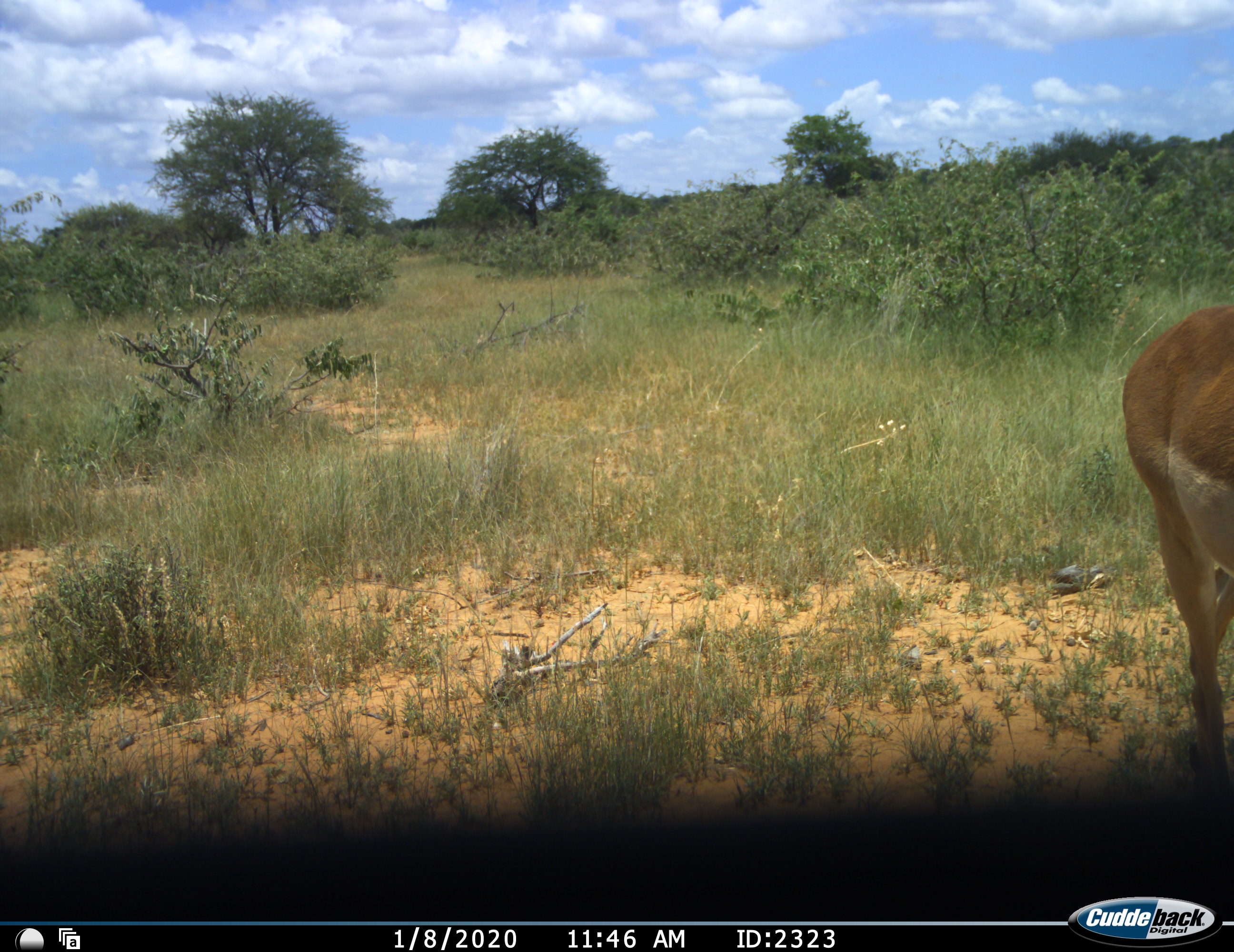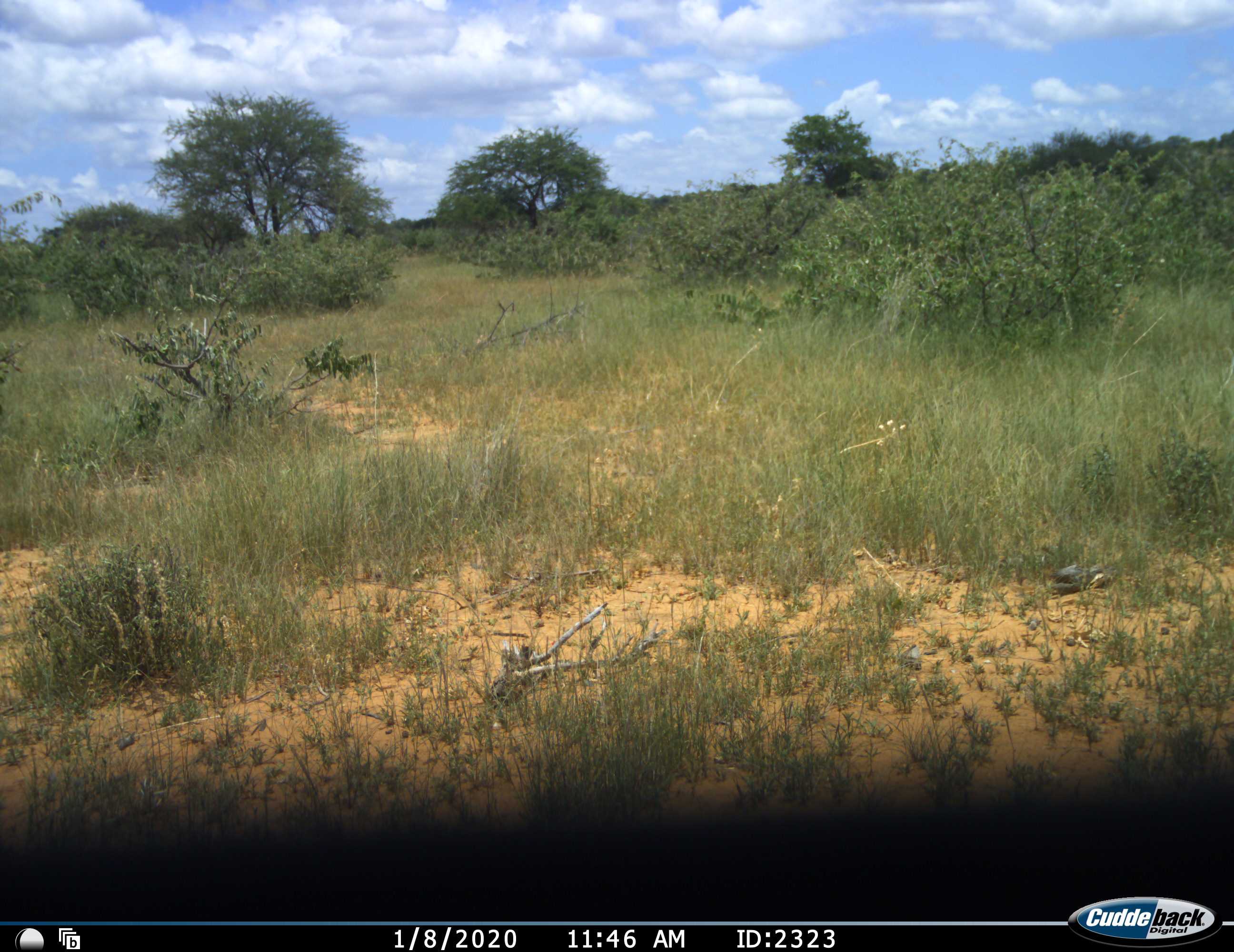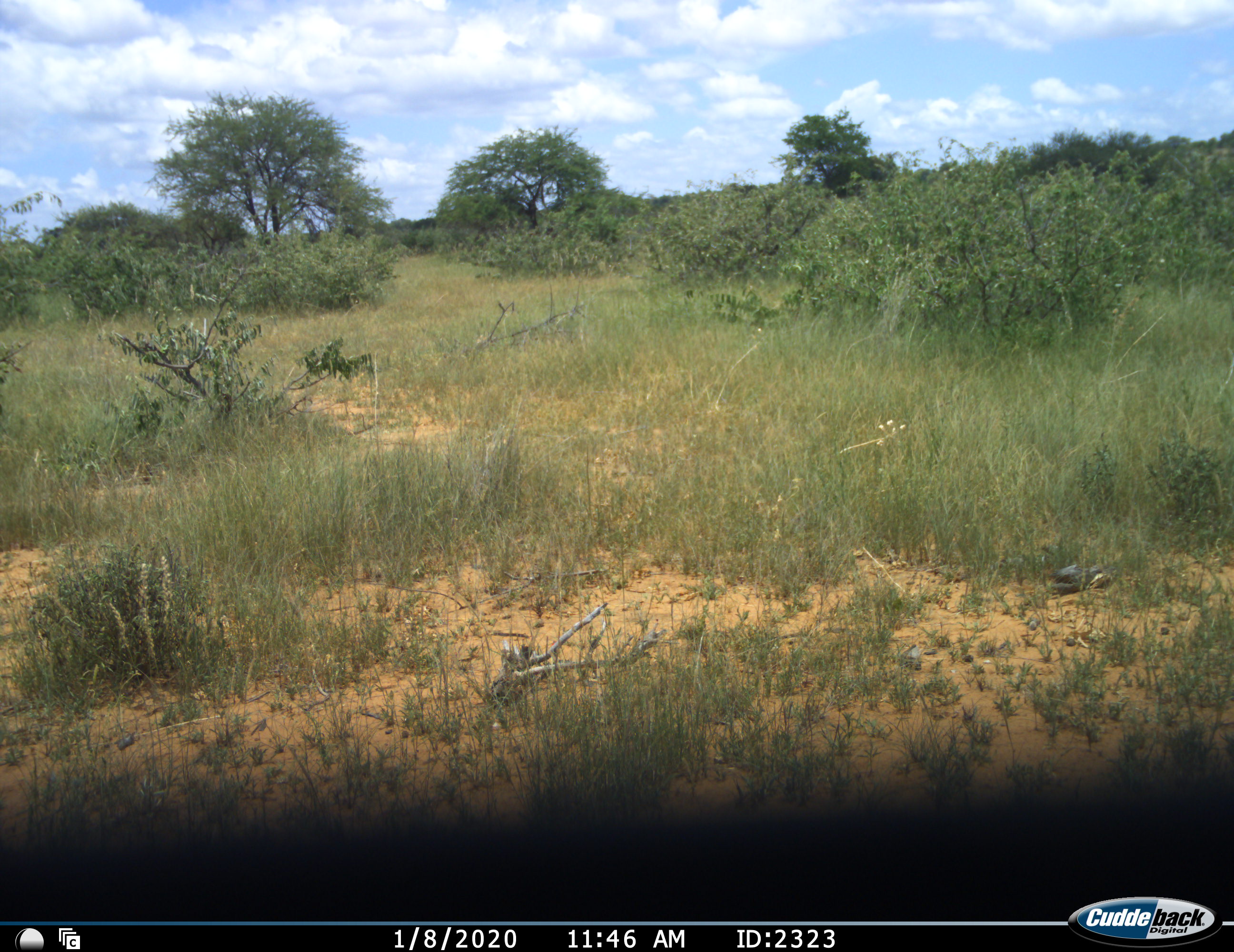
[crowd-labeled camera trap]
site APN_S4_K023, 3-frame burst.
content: unidentified animal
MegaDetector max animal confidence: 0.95